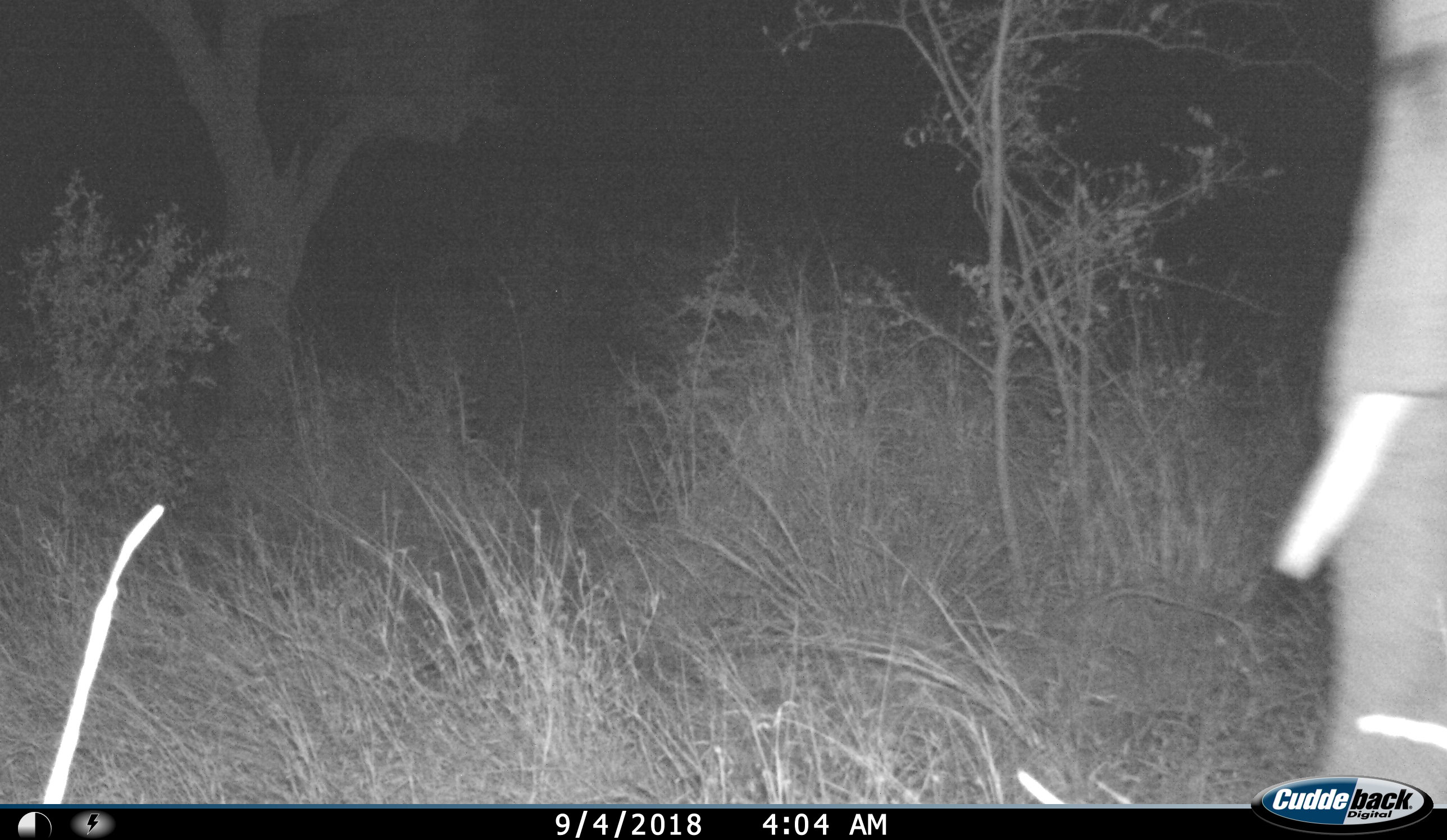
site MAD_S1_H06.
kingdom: Animalia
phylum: Chordata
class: Mammalia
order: Proboscidea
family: Elephantidae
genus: Loxodonta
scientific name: Loxodonta africana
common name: african bush elephant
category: elephant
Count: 1.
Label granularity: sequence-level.